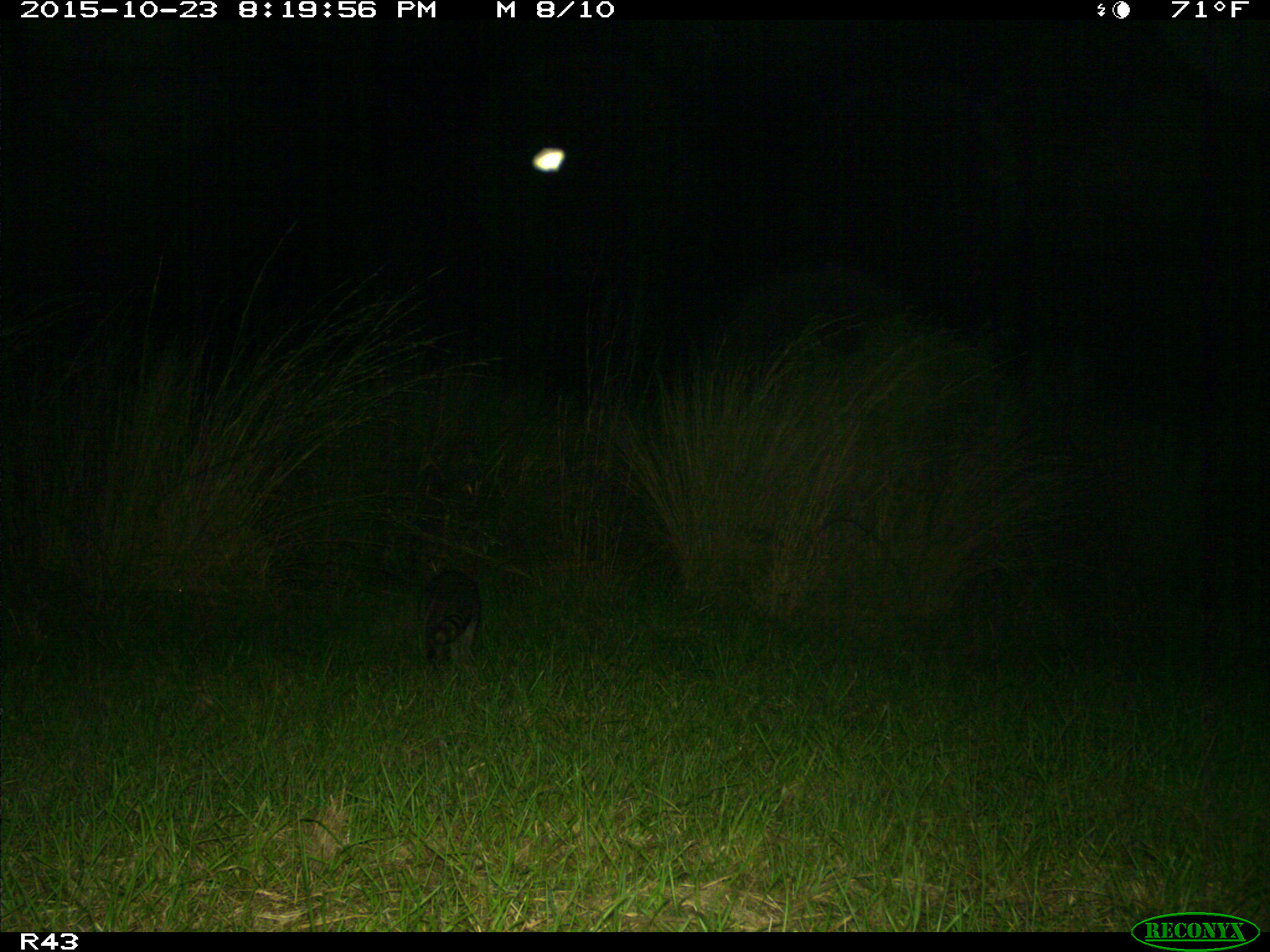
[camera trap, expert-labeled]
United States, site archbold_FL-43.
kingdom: Animalia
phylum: Chordata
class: Mammalia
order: Carnivora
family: Procyonidae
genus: Procyon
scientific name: Procyon lotor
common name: common raccoon